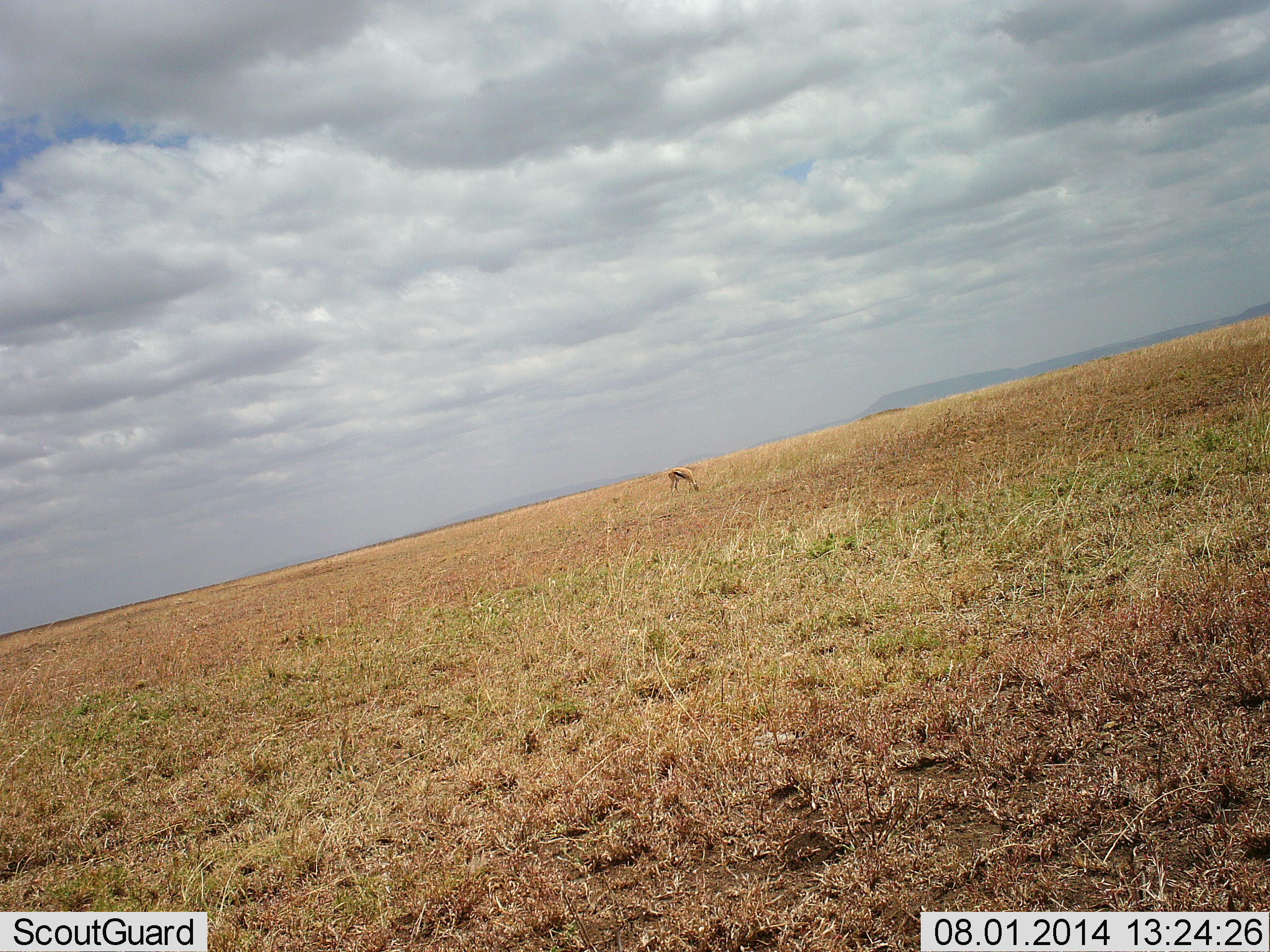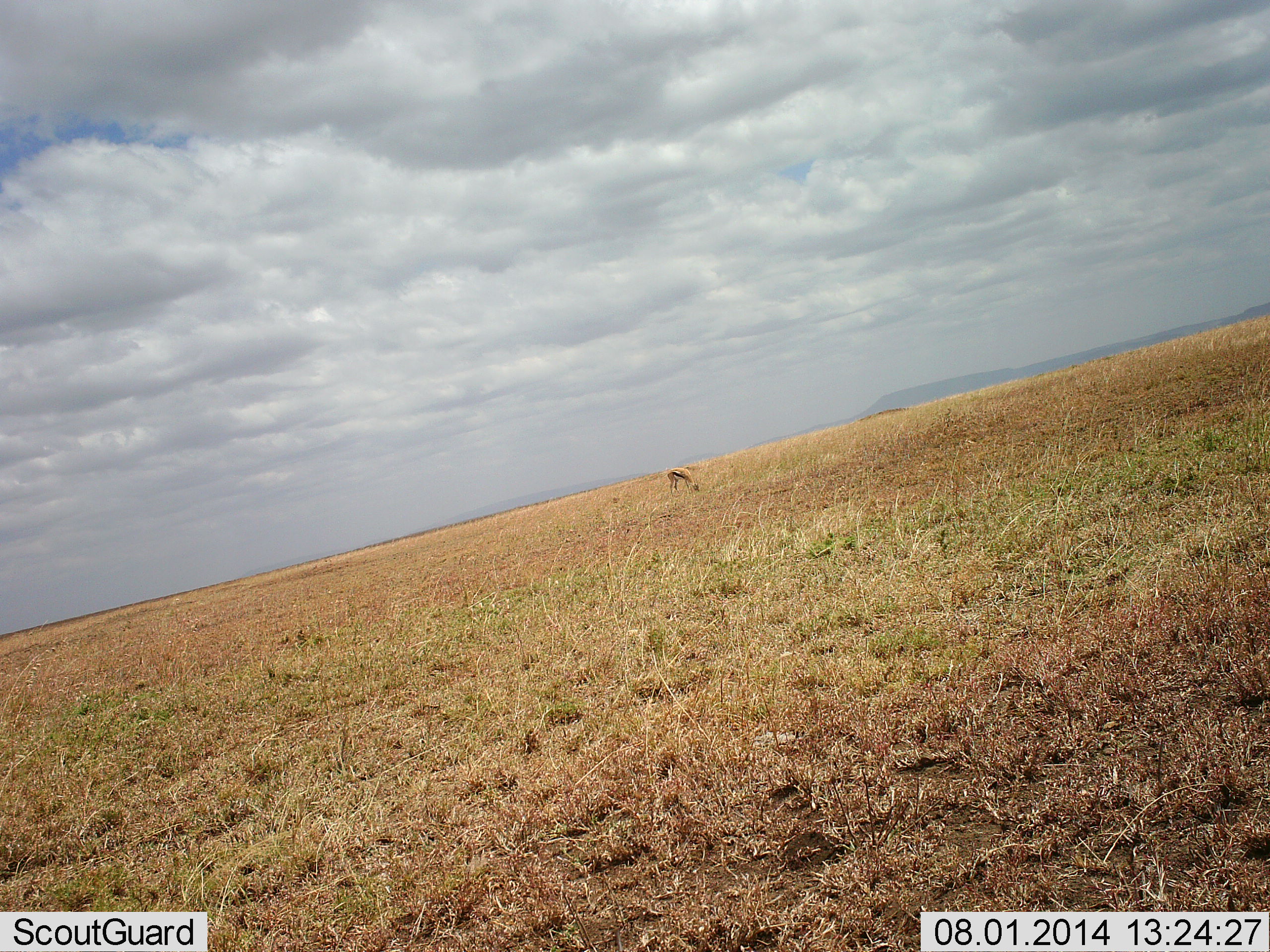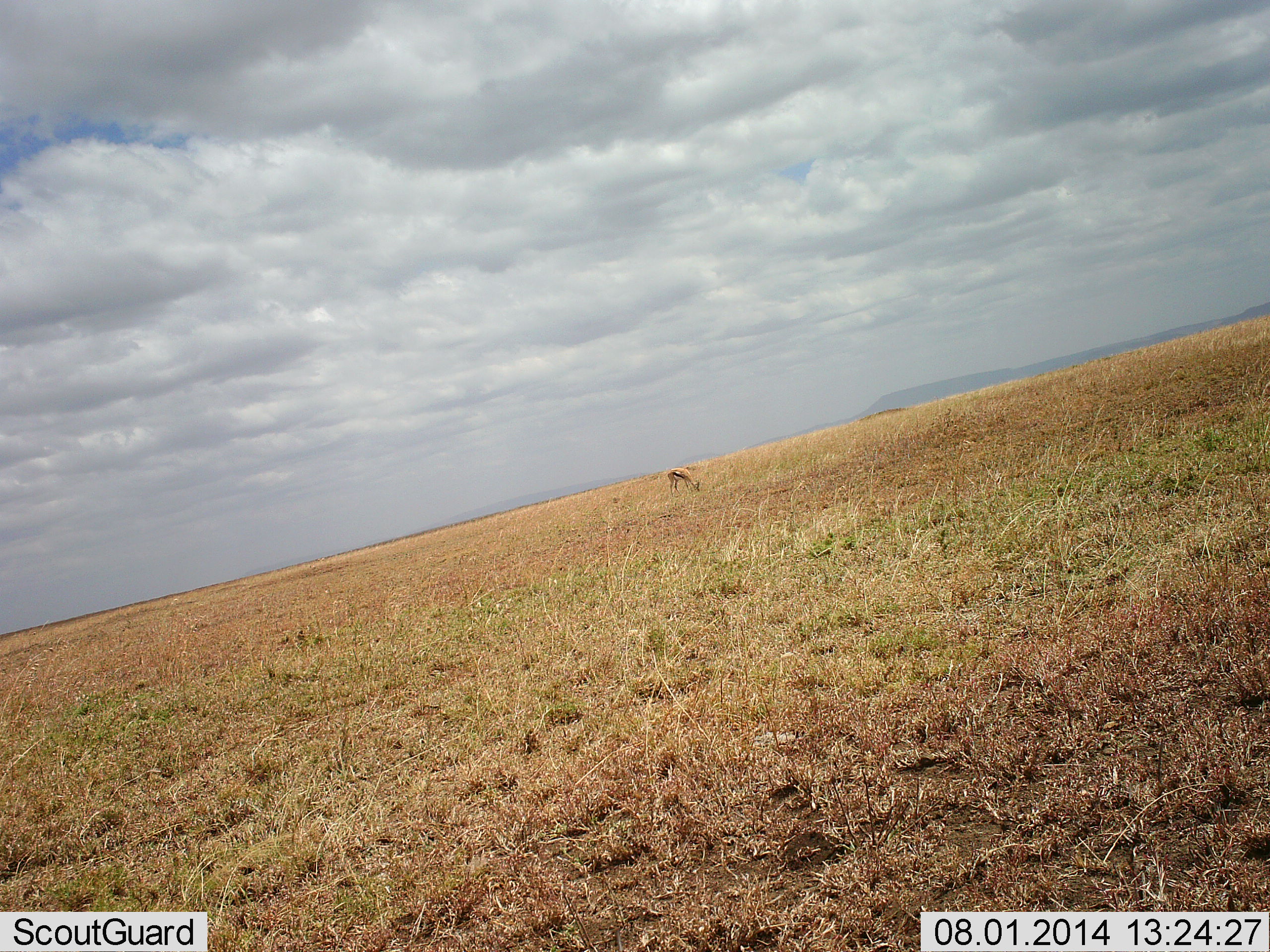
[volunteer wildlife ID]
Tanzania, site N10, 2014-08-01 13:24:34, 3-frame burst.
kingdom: Animalia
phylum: Chordata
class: Mammalia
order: Artiodactyla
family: Bovidae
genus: Eudorcas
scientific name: Eudorcas thomsonii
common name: thomson's gazelle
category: gazellethomsons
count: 1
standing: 0%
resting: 0%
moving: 0%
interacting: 0%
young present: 0%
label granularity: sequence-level